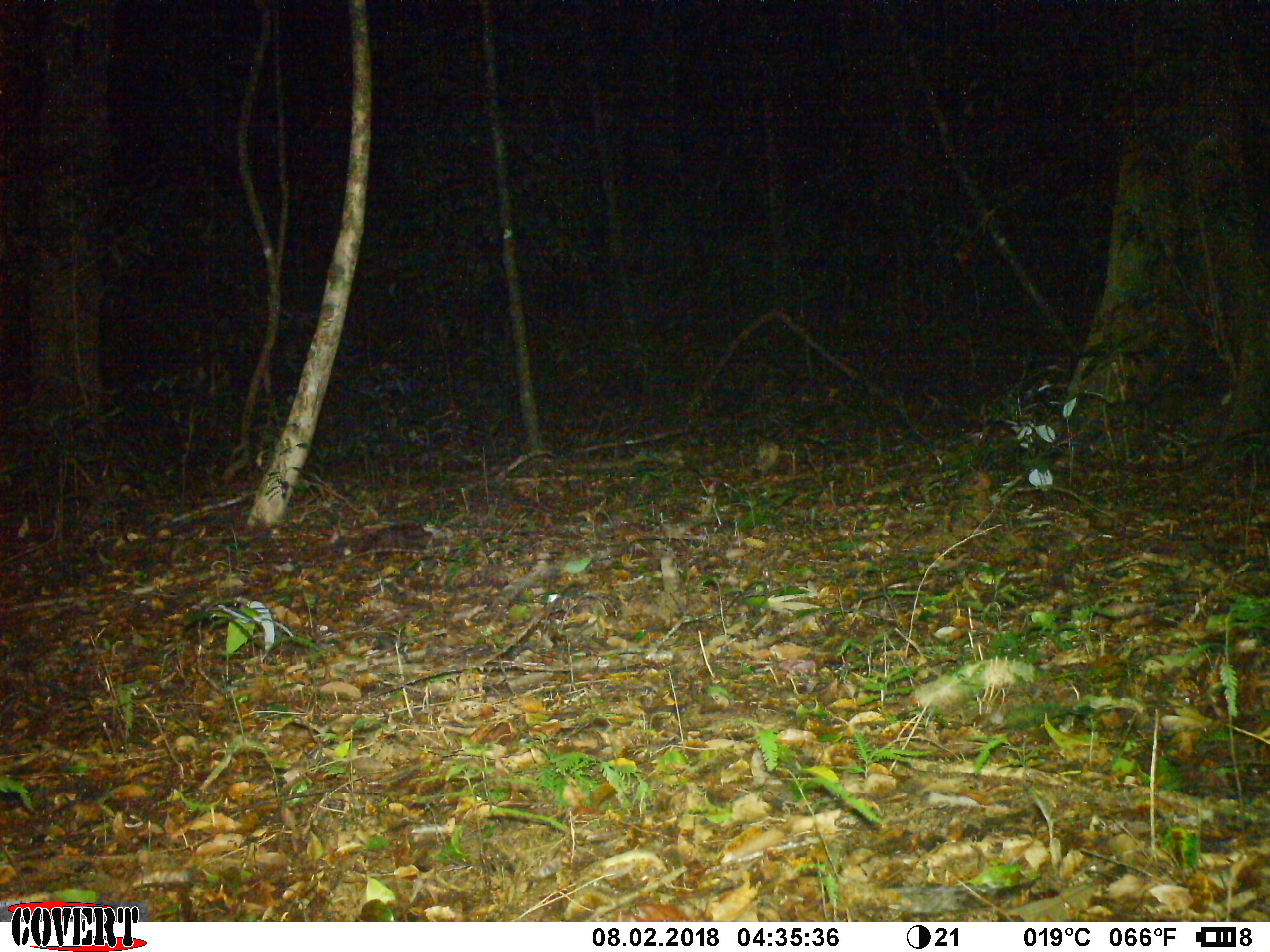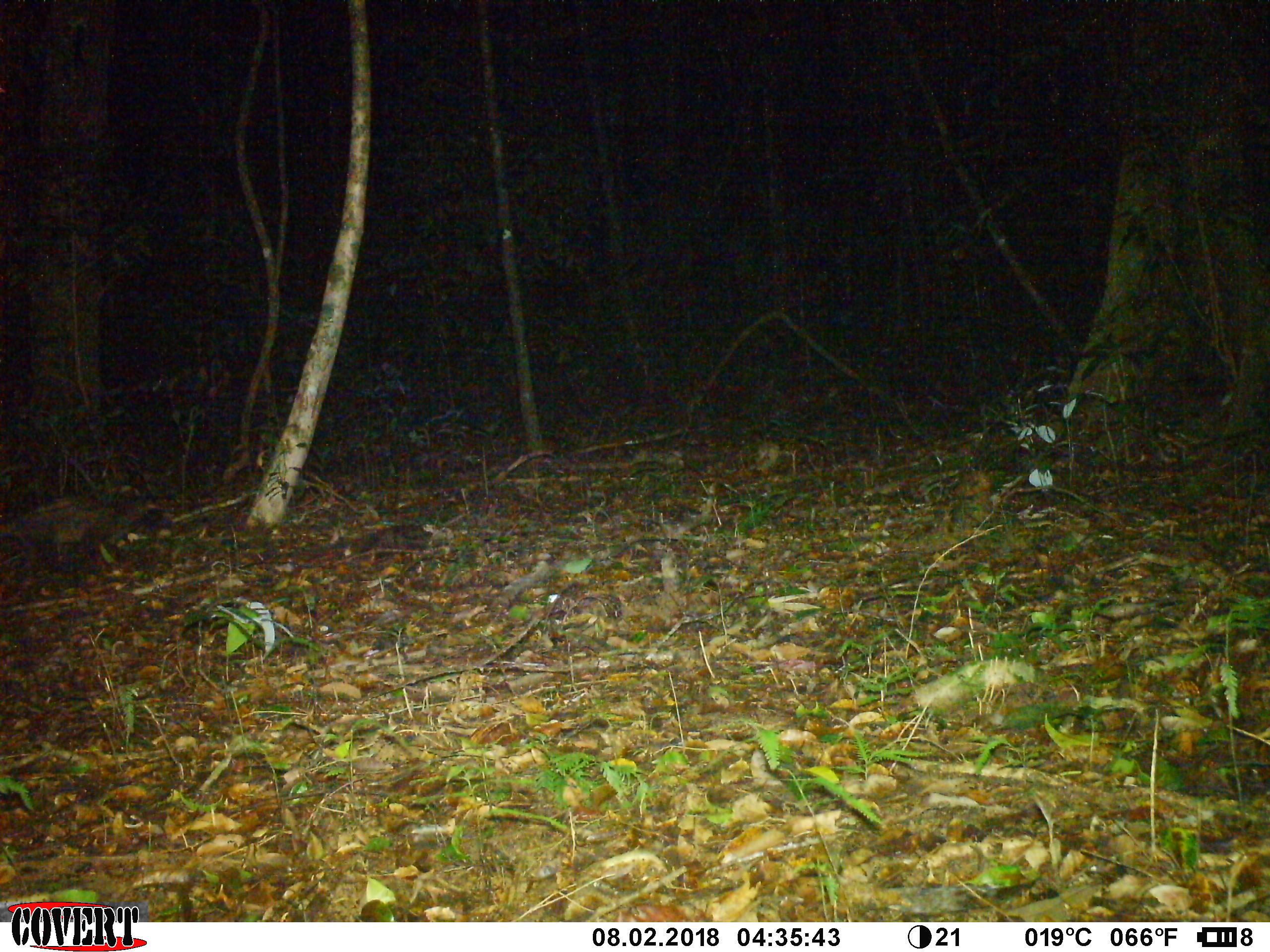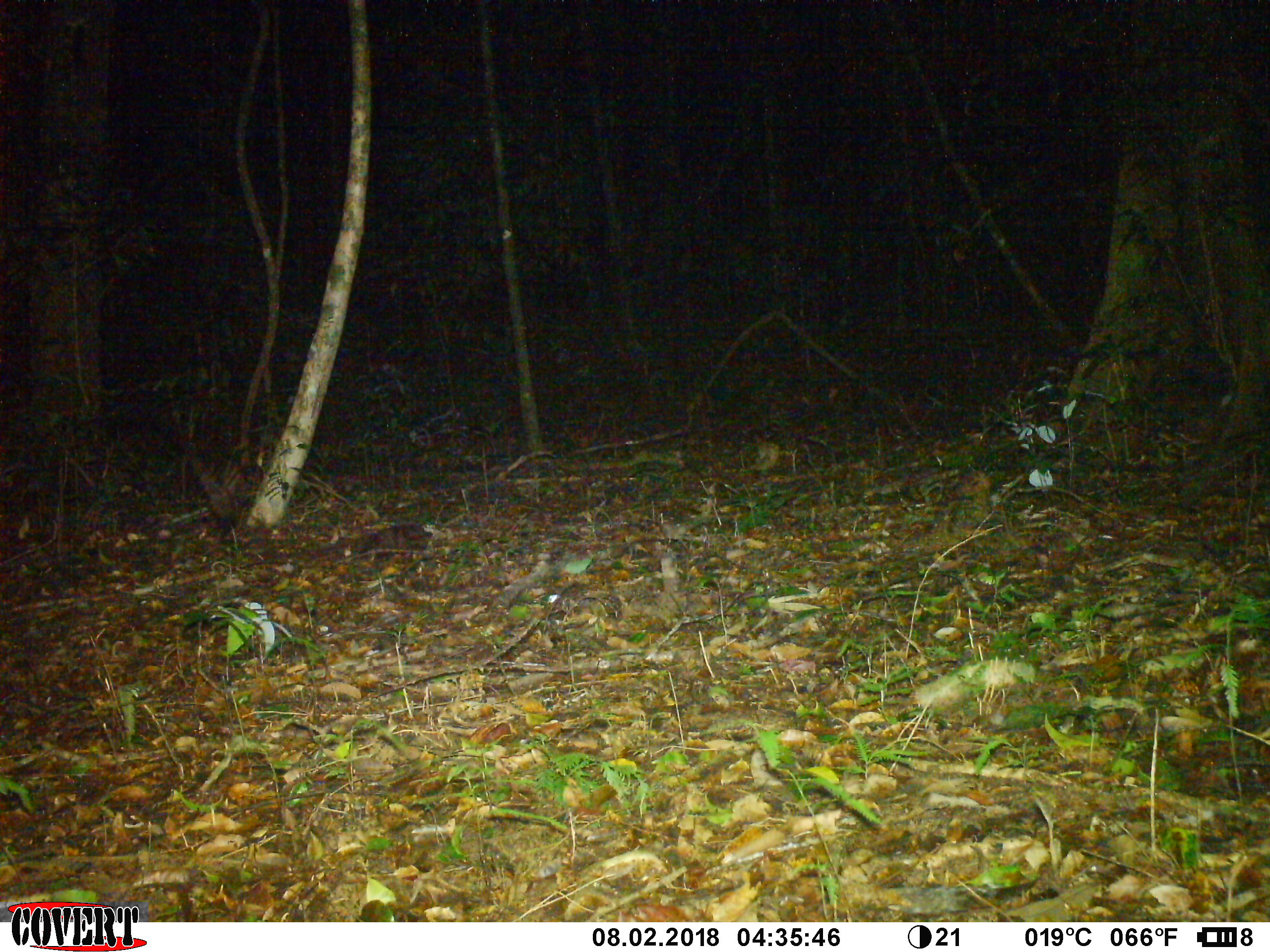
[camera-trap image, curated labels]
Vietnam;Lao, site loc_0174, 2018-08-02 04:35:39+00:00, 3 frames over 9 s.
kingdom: Animalia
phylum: Chordata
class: Mammalia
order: Carnivora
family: Viverridae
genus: Paradoxurus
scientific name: Paradoxurus hermaphroditus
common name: common palm civet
Common palm civet (Paradoxurus hermaphroditus). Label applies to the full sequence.